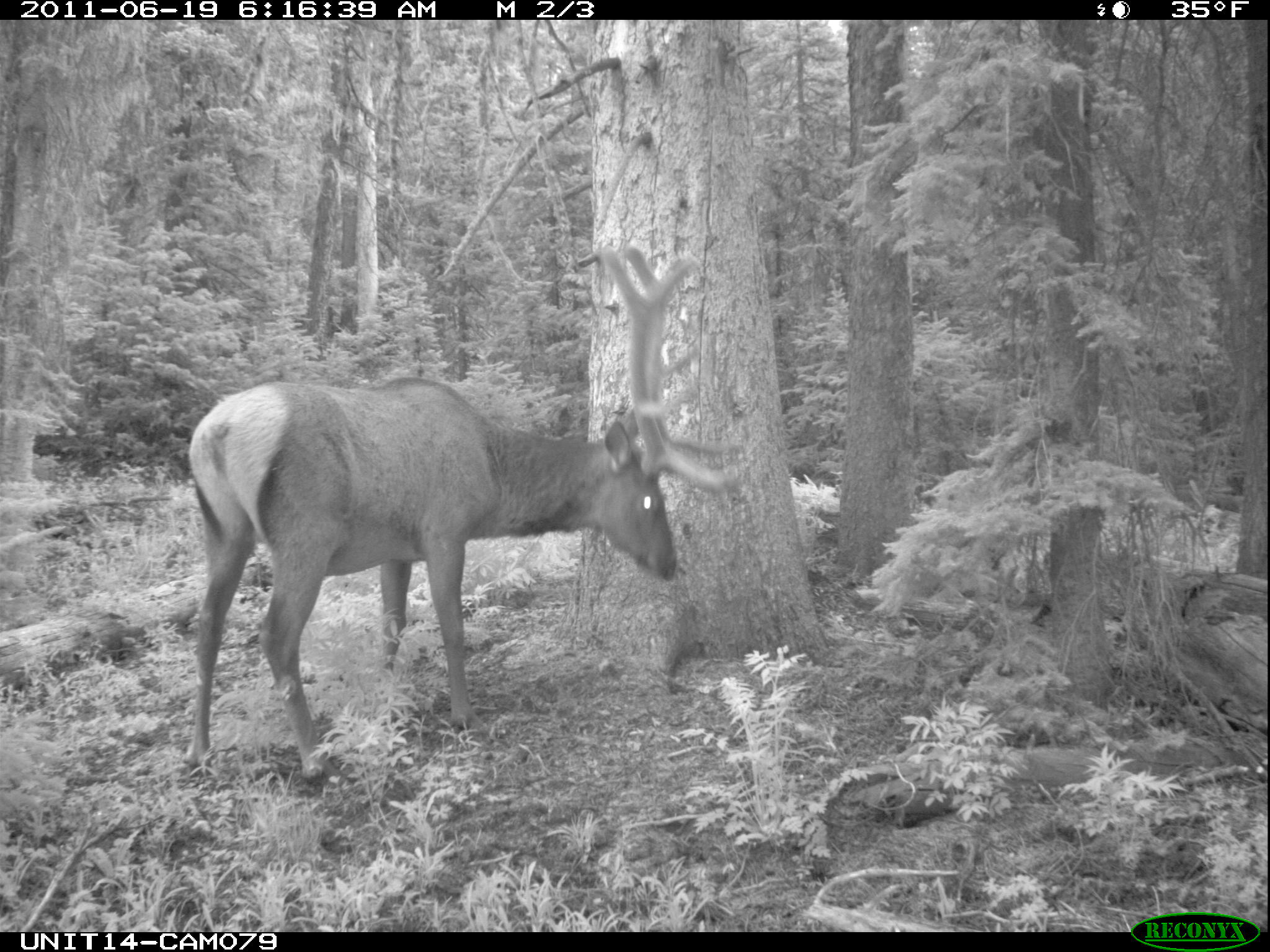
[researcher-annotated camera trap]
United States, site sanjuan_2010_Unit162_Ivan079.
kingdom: Animalia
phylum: Chordata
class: Mammalia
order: Artiodactyla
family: Cervidae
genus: Cervus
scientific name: Cervus elaphus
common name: red deer